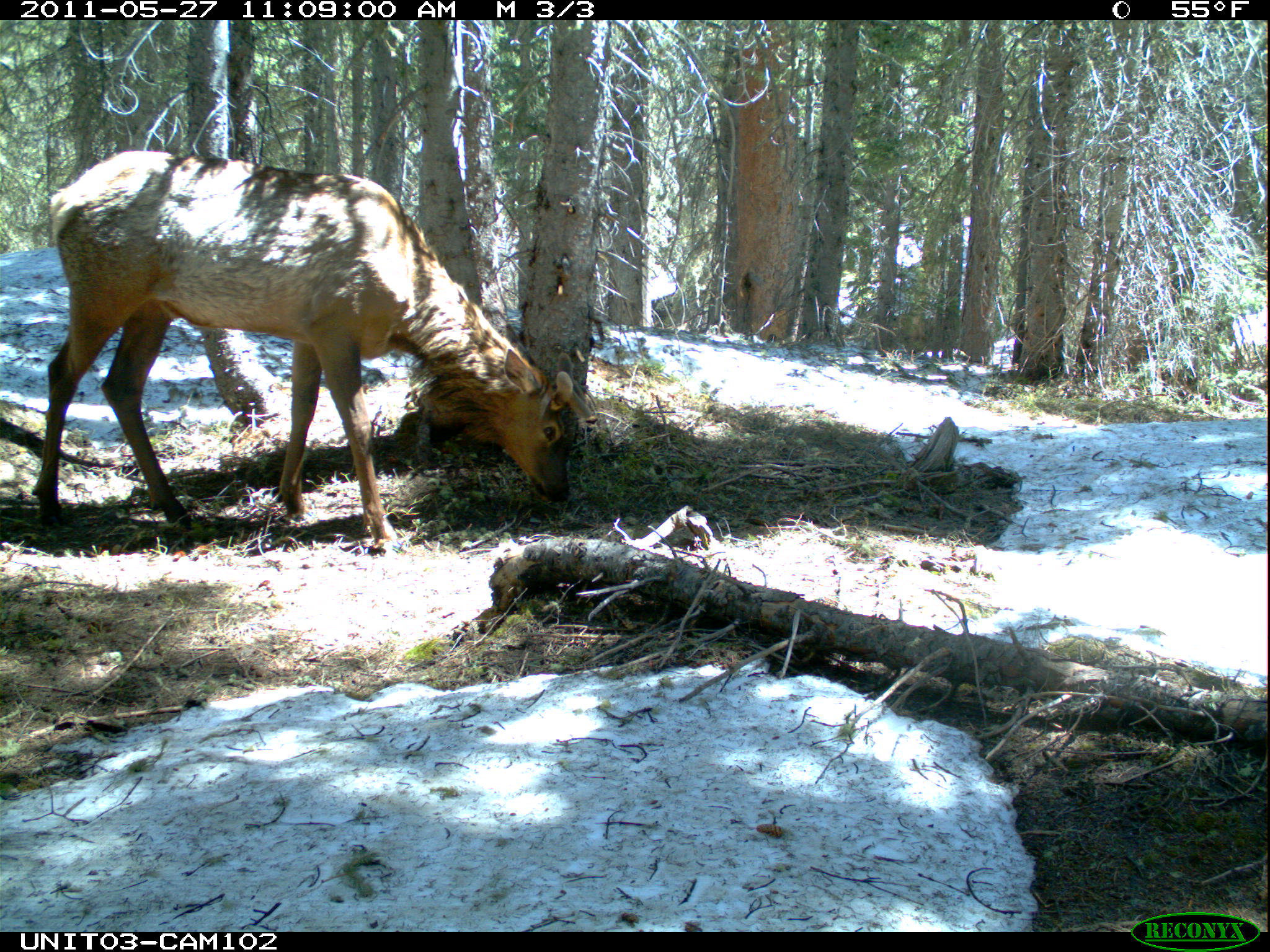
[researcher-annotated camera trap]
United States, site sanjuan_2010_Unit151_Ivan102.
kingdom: Animalia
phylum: Chordata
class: Mammalia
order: Artiodactyla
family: Cervidae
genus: Cervus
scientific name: Cervus elaphus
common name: red deer